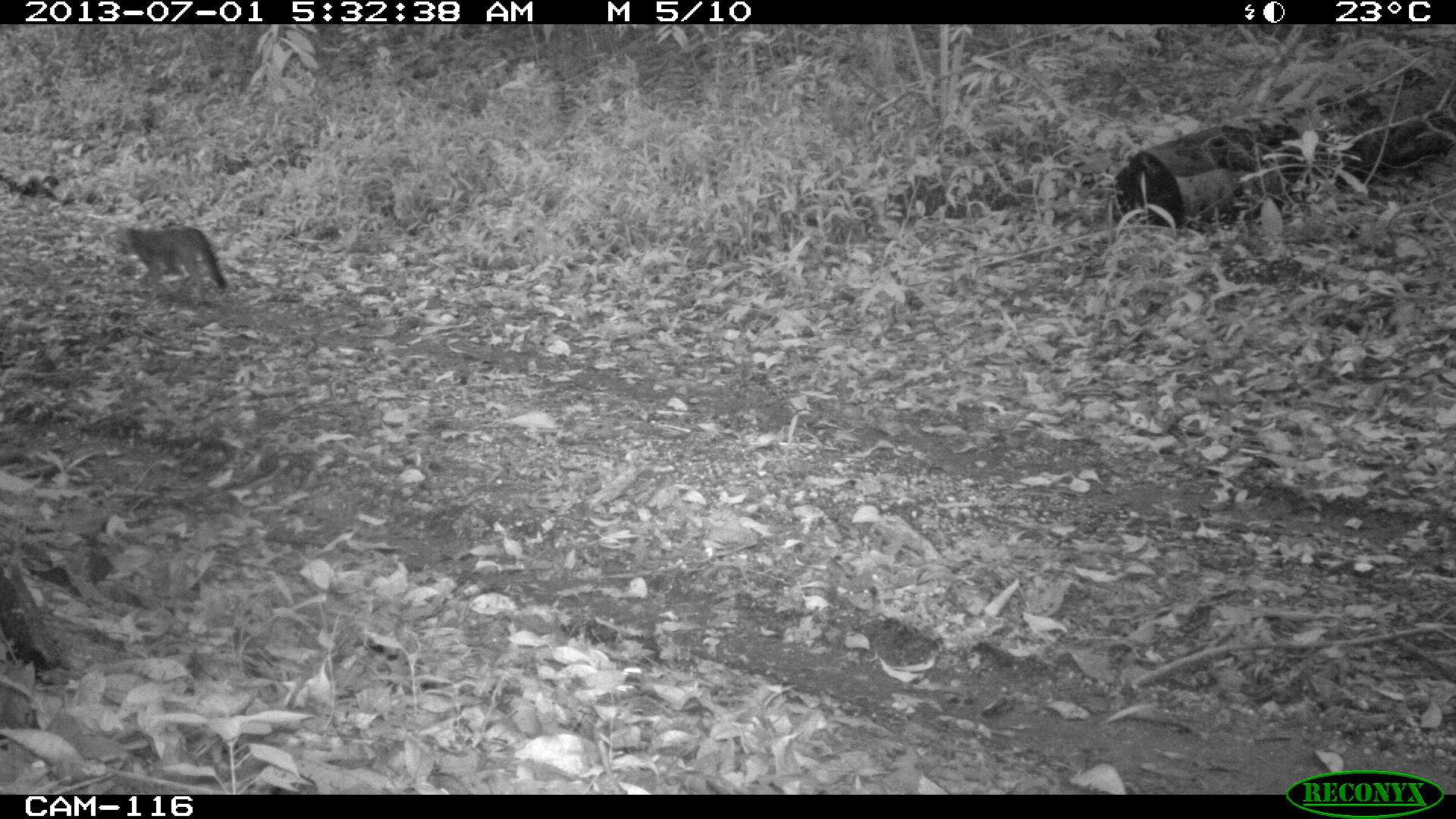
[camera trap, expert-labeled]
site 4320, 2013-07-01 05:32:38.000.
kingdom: Animalia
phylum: Chordata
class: Mammalia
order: Carnivora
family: Canidae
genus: Urocyon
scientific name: Urocyon cinereoargenteus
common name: gray fox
Urocyon cinereoargenteus (gray fox), count 1.